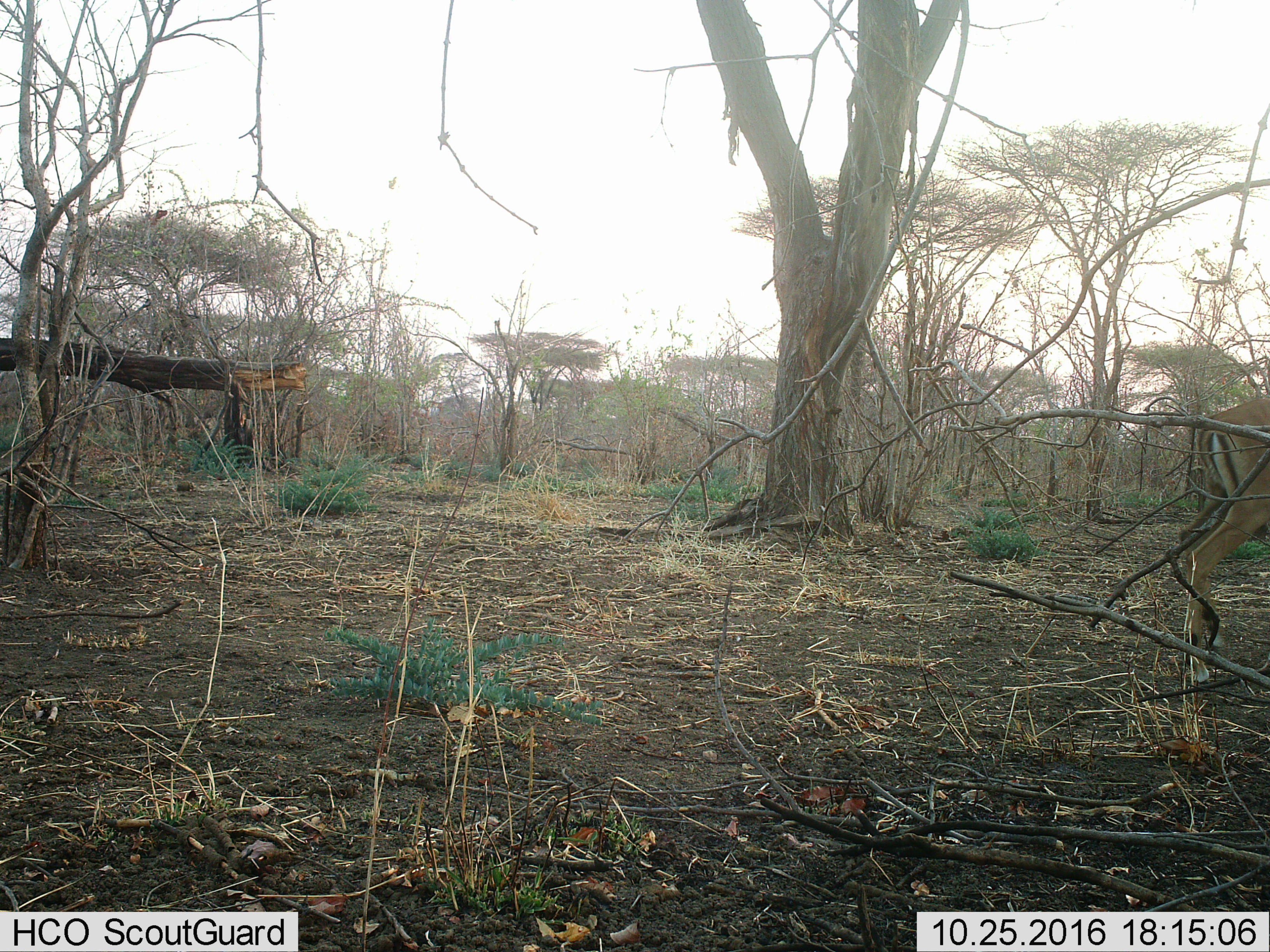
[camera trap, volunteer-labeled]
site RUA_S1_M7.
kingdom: Animalia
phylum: Chordata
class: Mammalia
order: Artiodactyla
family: Bovidae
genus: Aepyceros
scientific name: Aepyceros melampus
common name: impala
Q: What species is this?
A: Impala (Aepyceros melampus).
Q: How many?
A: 1.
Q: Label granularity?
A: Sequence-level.